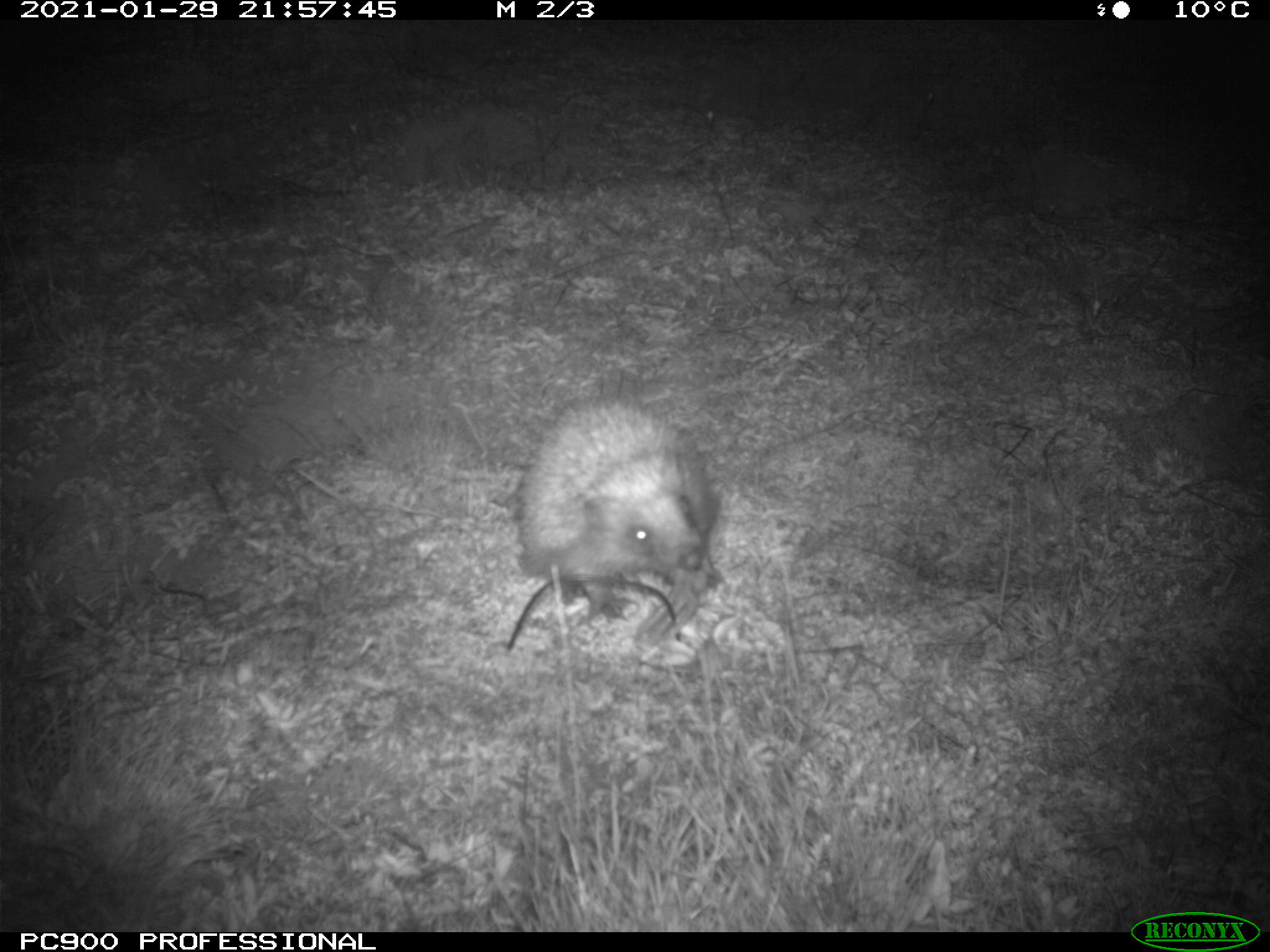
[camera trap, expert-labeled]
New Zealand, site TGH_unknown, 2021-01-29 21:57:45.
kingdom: Animalia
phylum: Chordata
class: Mammalia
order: Eulipotyphla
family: Erinaceidae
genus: Erinaceus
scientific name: Erinaceus europaeus europaeus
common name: european hedgehog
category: hedgehog